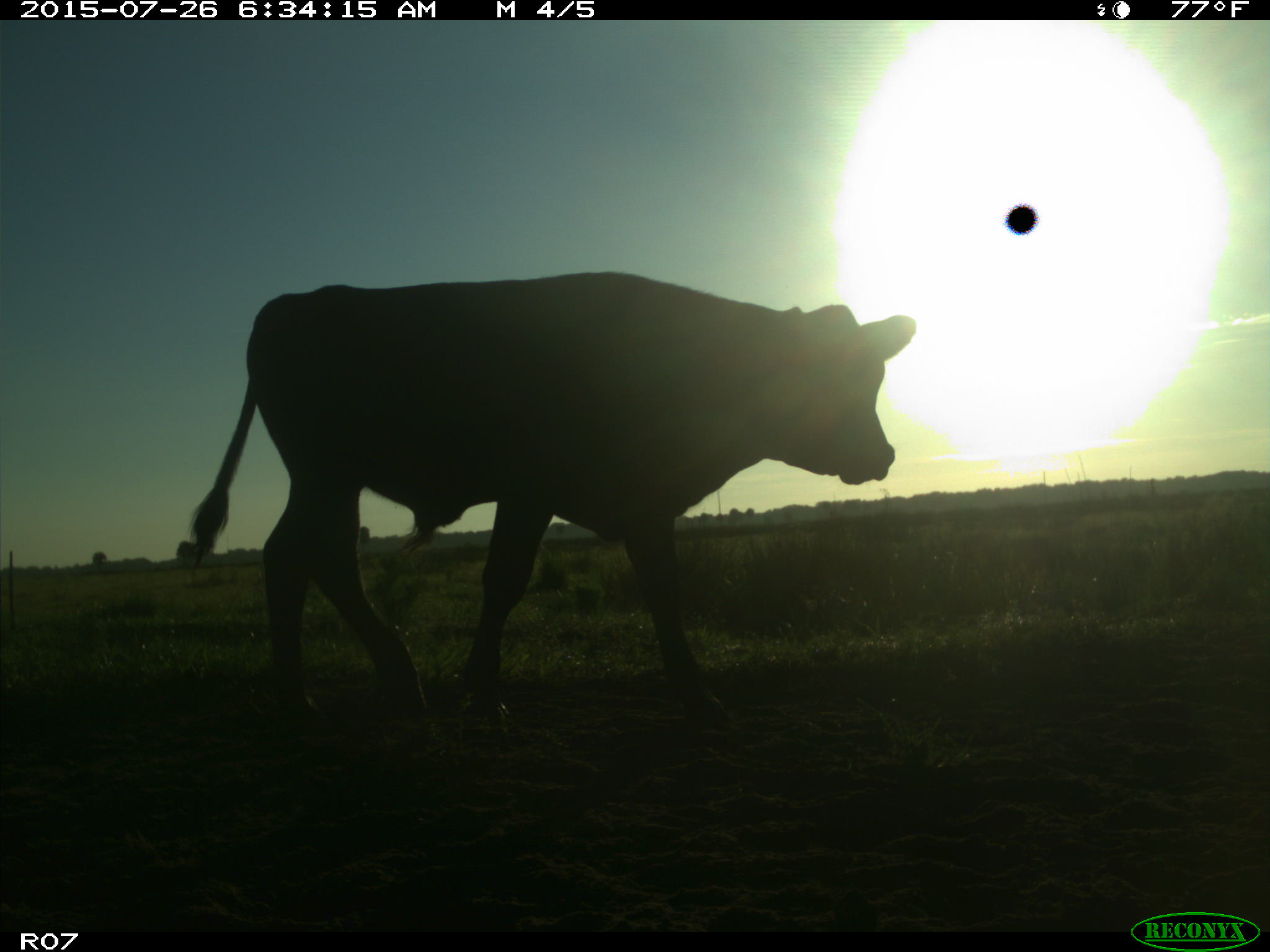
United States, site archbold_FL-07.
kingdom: Animalia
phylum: Chordata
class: Mammalia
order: Artiodactyla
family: Bovidae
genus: Bos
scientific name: Bos taurus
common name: domestic cow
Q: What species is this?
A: Bos taurus (domestic cow).